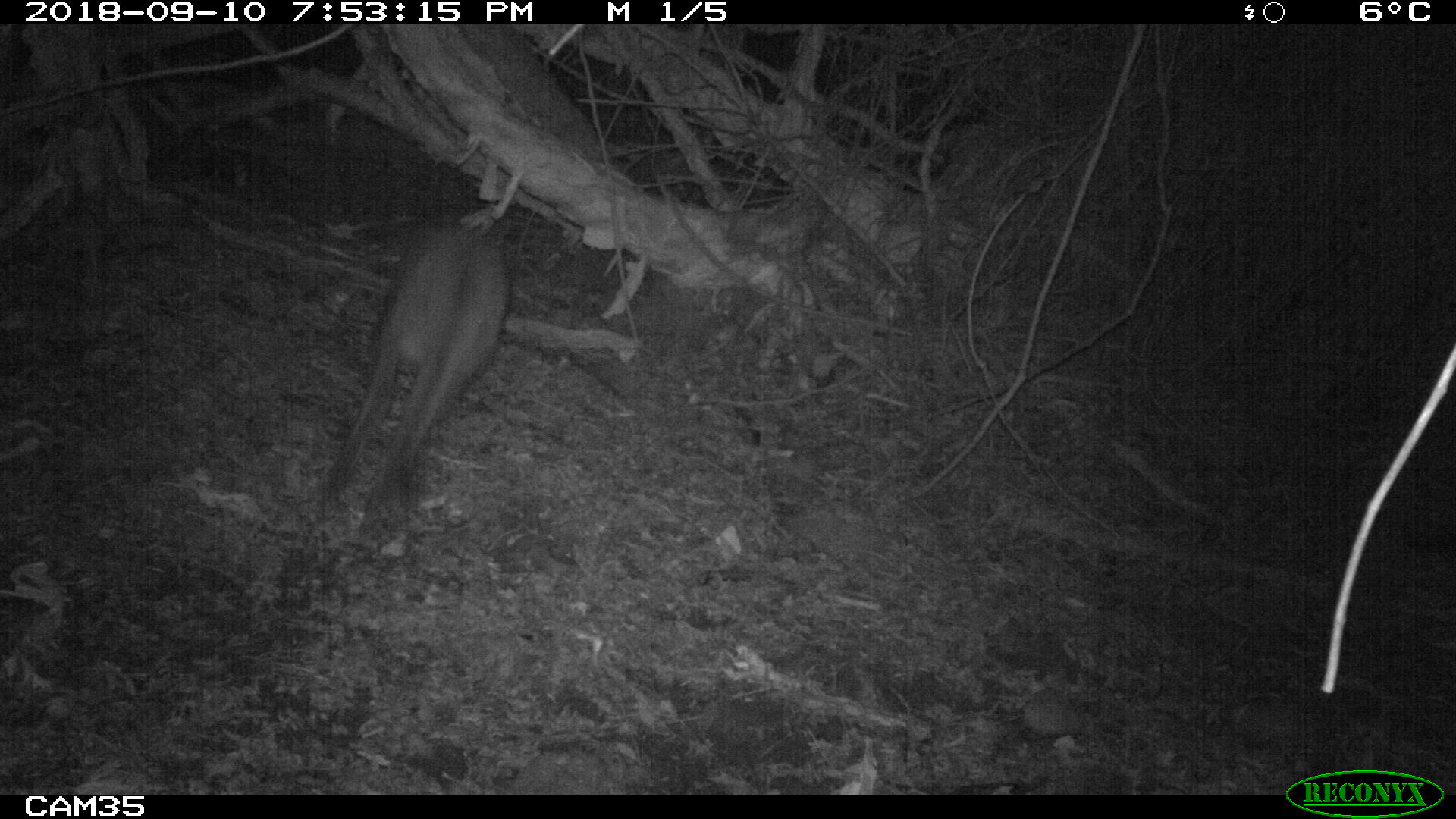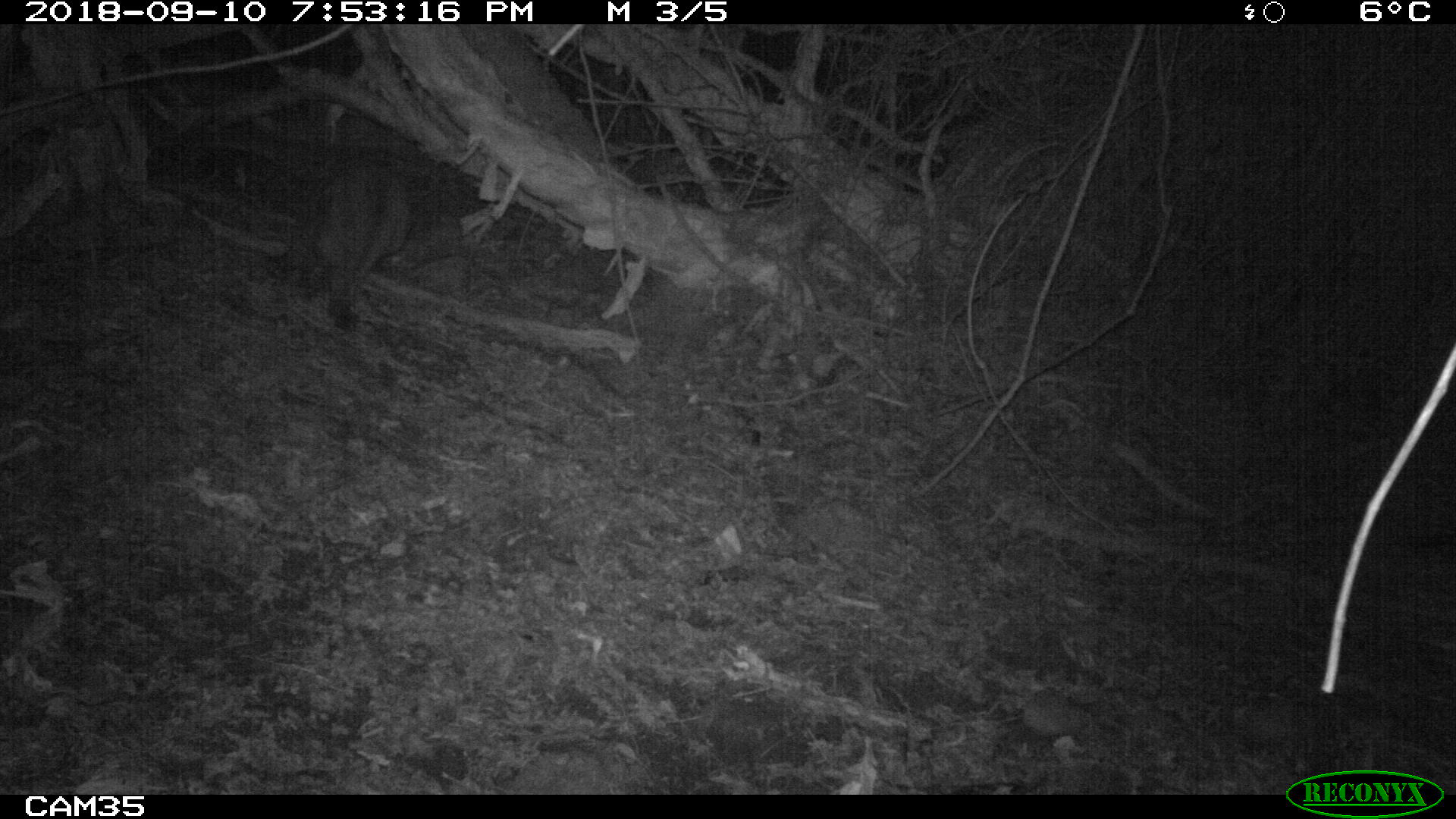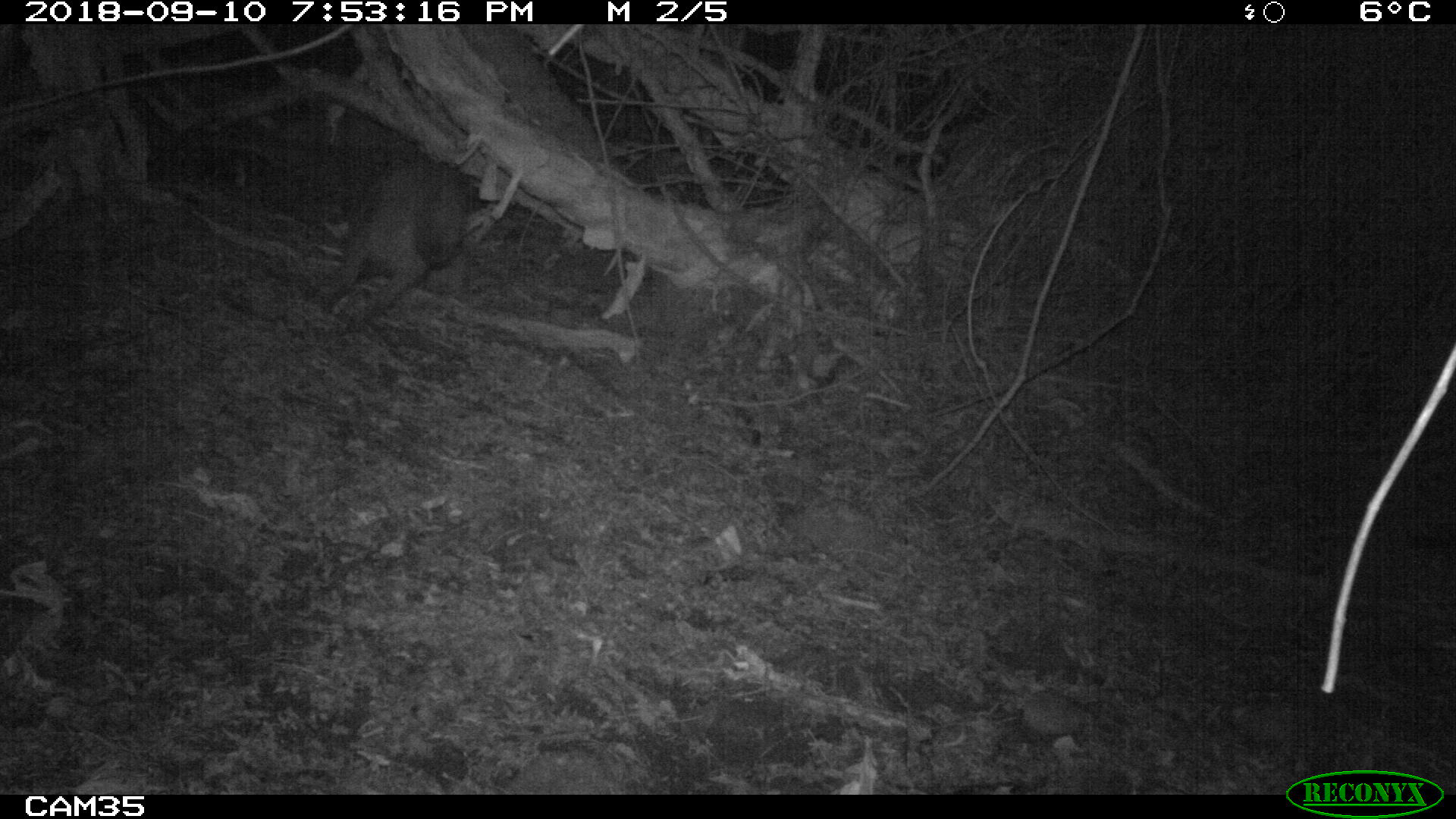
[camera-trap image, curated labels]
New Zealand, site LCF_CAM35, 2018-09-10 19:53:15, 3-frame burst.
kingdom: Animalia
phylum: Chordata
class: Mammalia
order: Diprotodontia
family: Macropodidae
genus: Notamacropus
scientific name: Notamacropus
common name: wallaby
Wallaby (Notamacropus).